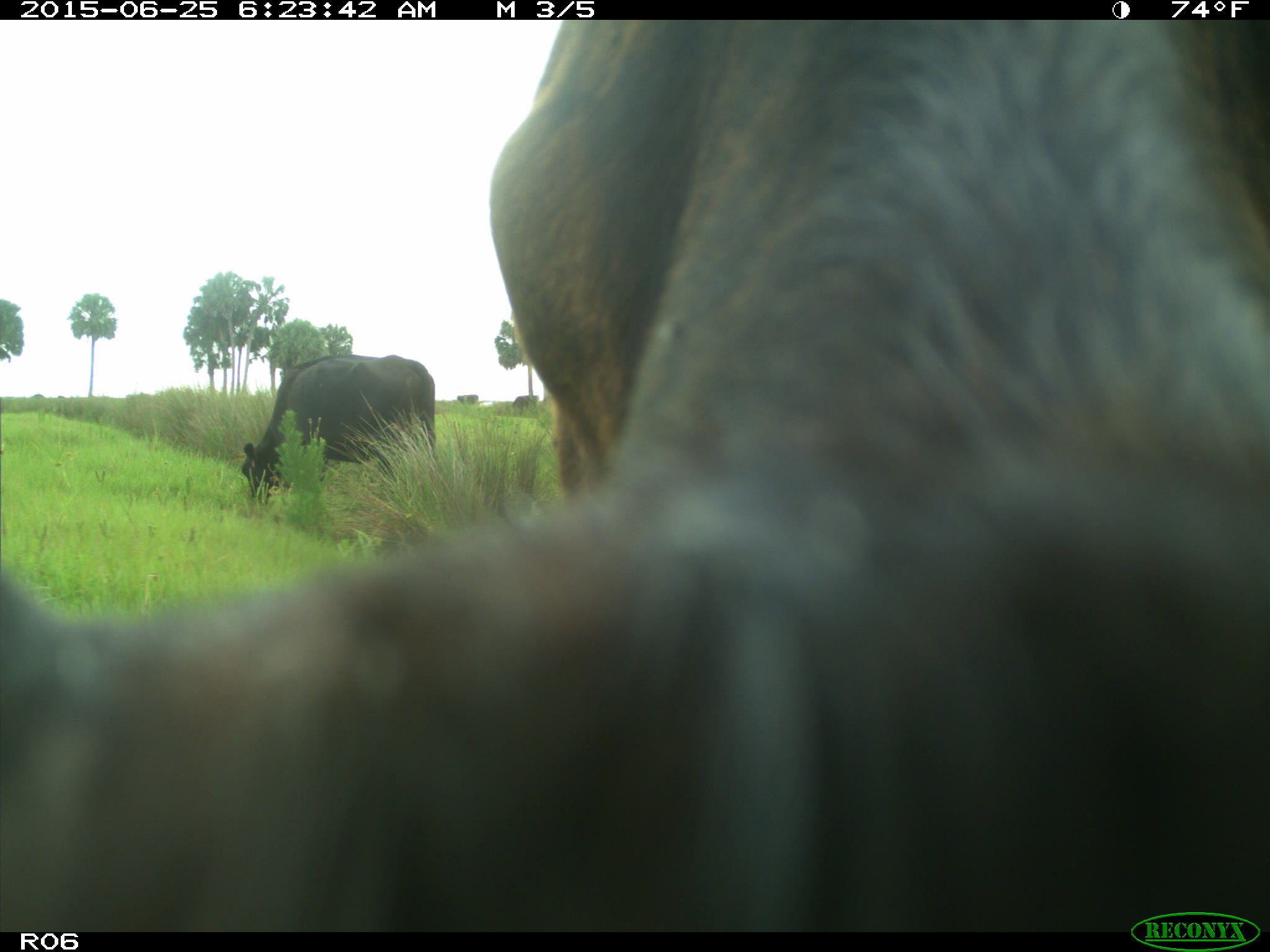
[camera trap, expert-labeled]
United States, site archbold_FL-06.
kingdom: Animalia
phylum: Chordata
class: Mammalia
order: Artiodactyla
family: Bovidae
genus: Bos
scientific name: Bos taurus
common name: domestic cow